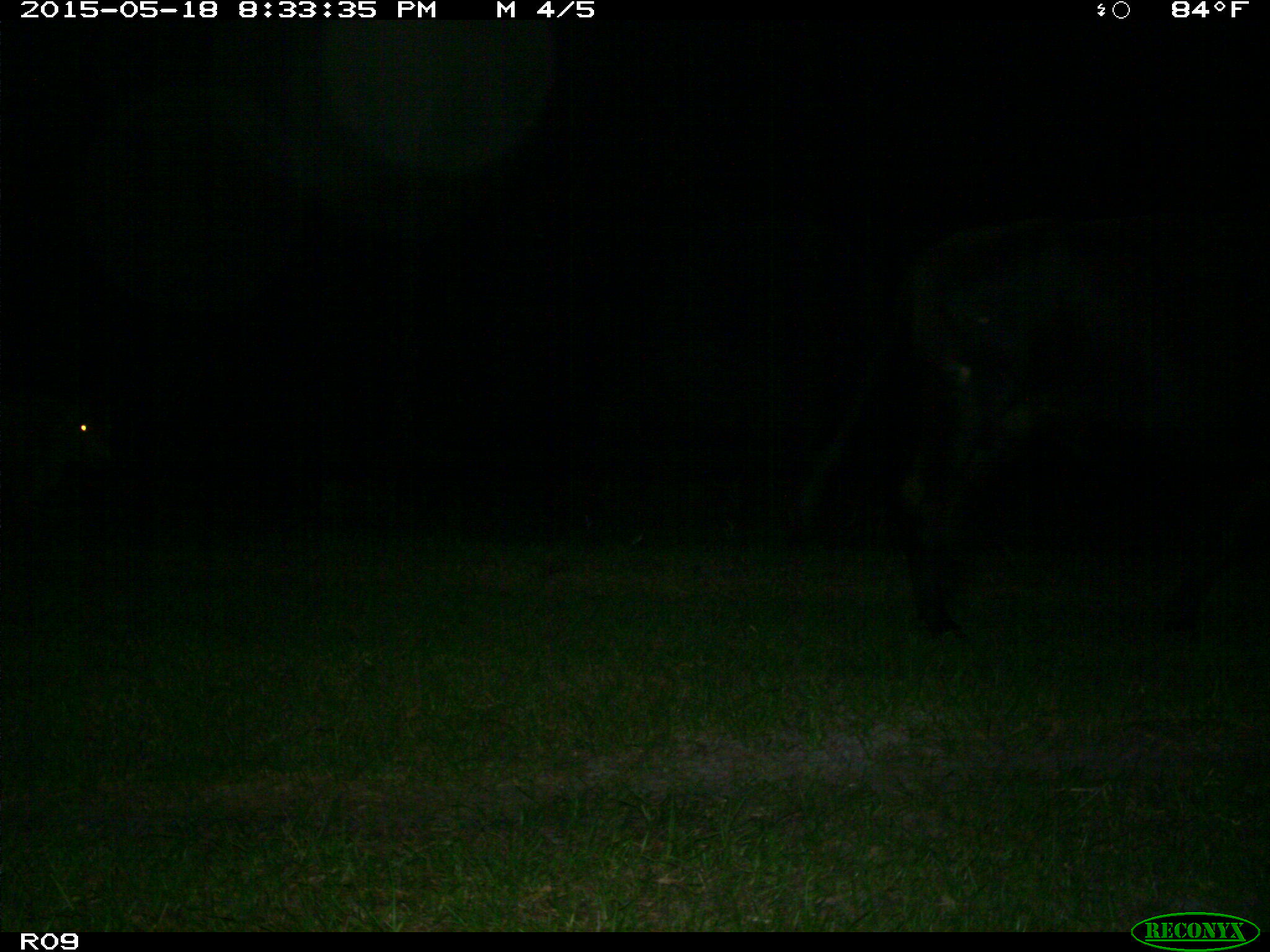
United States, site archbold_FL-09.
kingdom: Animalia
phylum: Chordata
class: Mammalia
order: Artiodactyla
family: Bovidae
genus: Bos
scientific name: Bos taurus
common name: domestic cow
Bos taurus (domestic cow).